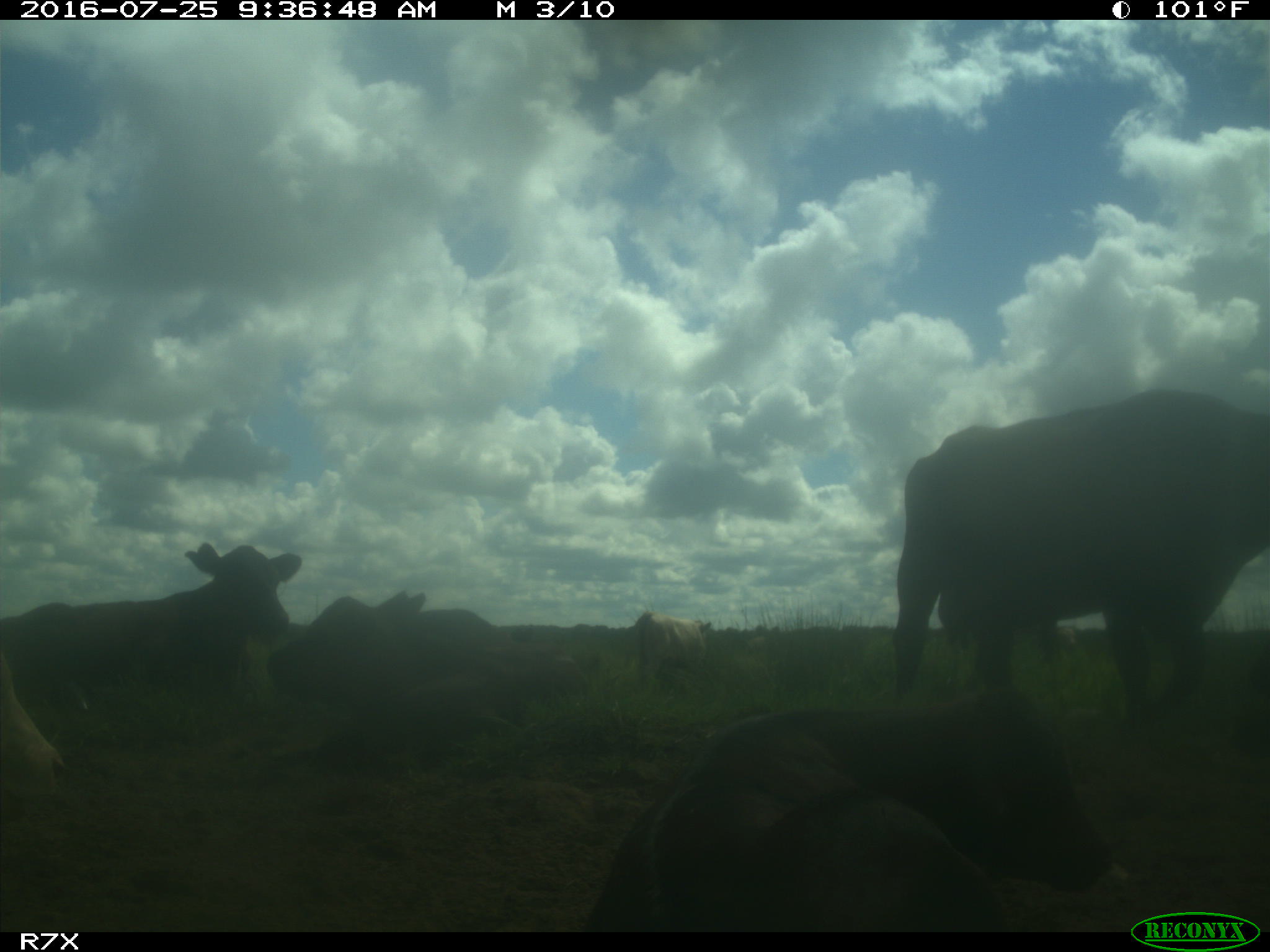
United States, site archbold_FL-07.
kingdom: Animalia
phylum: Chordata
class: Mammalia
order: Artiodactyla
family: Bovidae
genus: Bos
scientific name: Bos taurus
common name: domestic cow